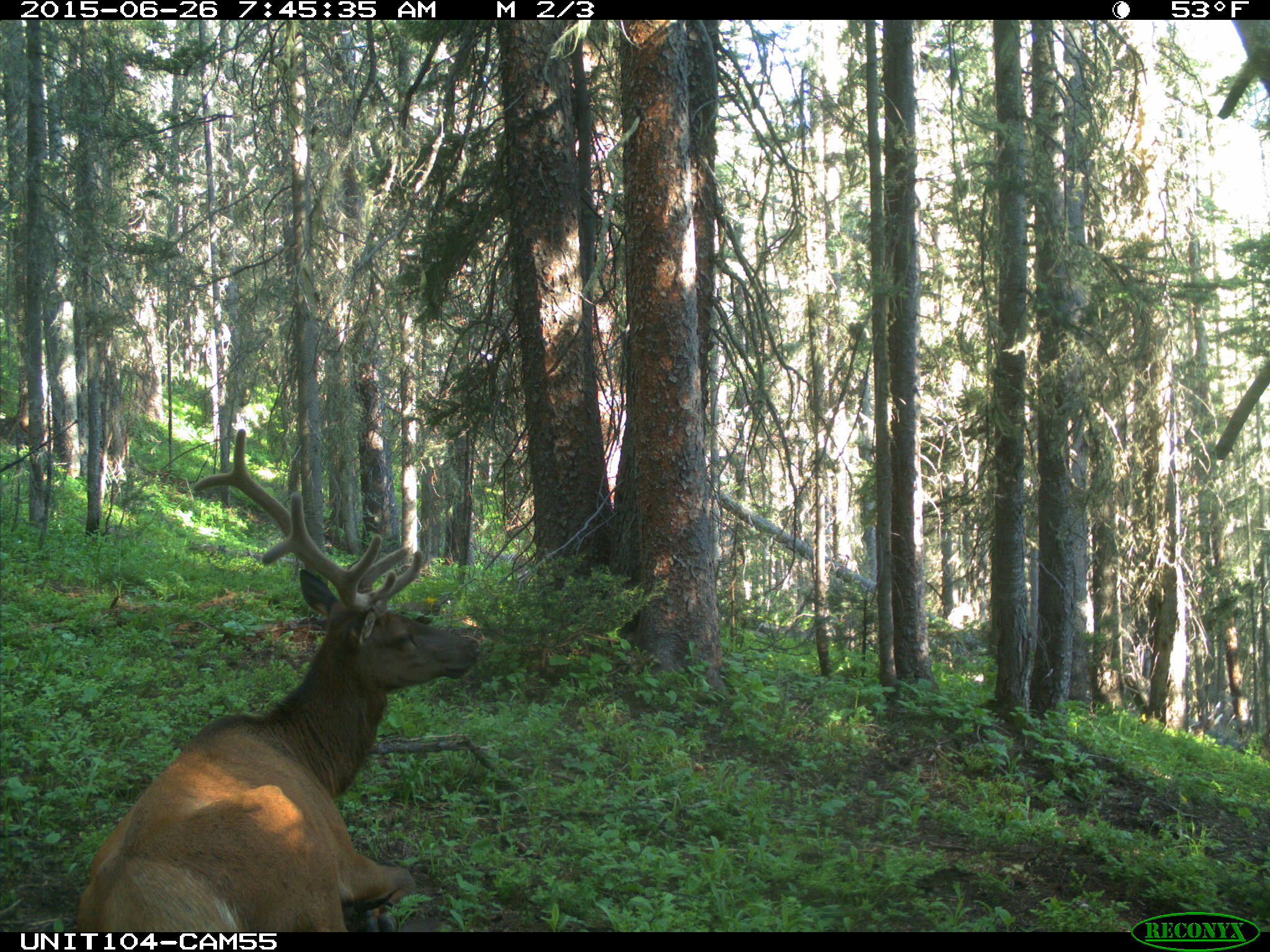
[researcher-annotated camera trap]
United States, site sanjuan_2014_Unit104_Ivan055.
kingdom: Animalia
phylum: Chordata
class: Mammalia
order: Artiodactyla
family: Cervidae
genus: Cervus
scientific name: Cervus elaphus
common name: red deer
Cervus elaphus (red deer).